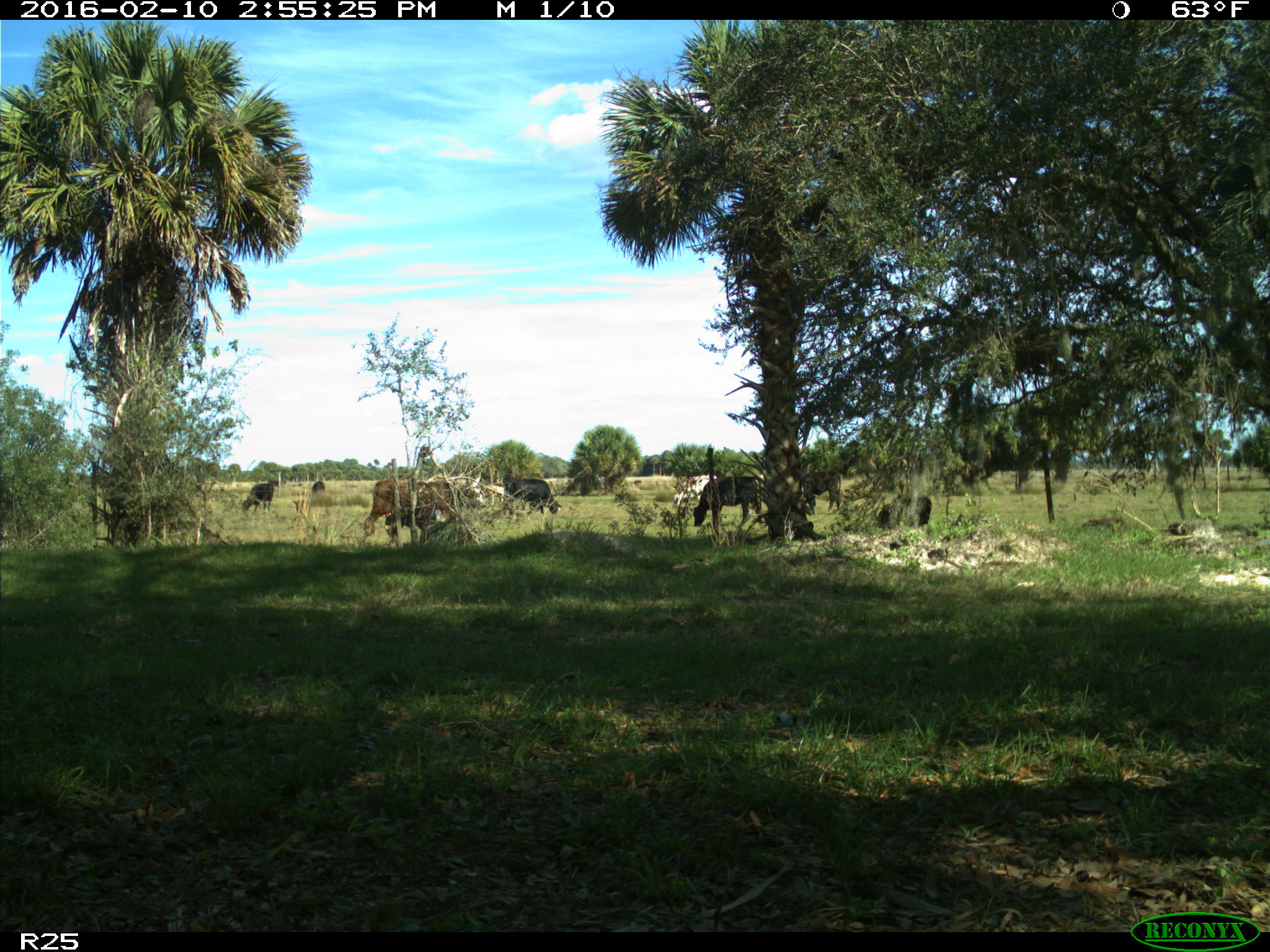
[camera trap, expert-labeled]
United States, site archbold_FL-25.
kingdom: Animalia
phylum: Chordata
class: Mammalia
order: Artiodactyla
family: Bovidae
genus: Bos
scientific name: Bos taurus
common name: domestic cow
Bos taurus (domestic cow).